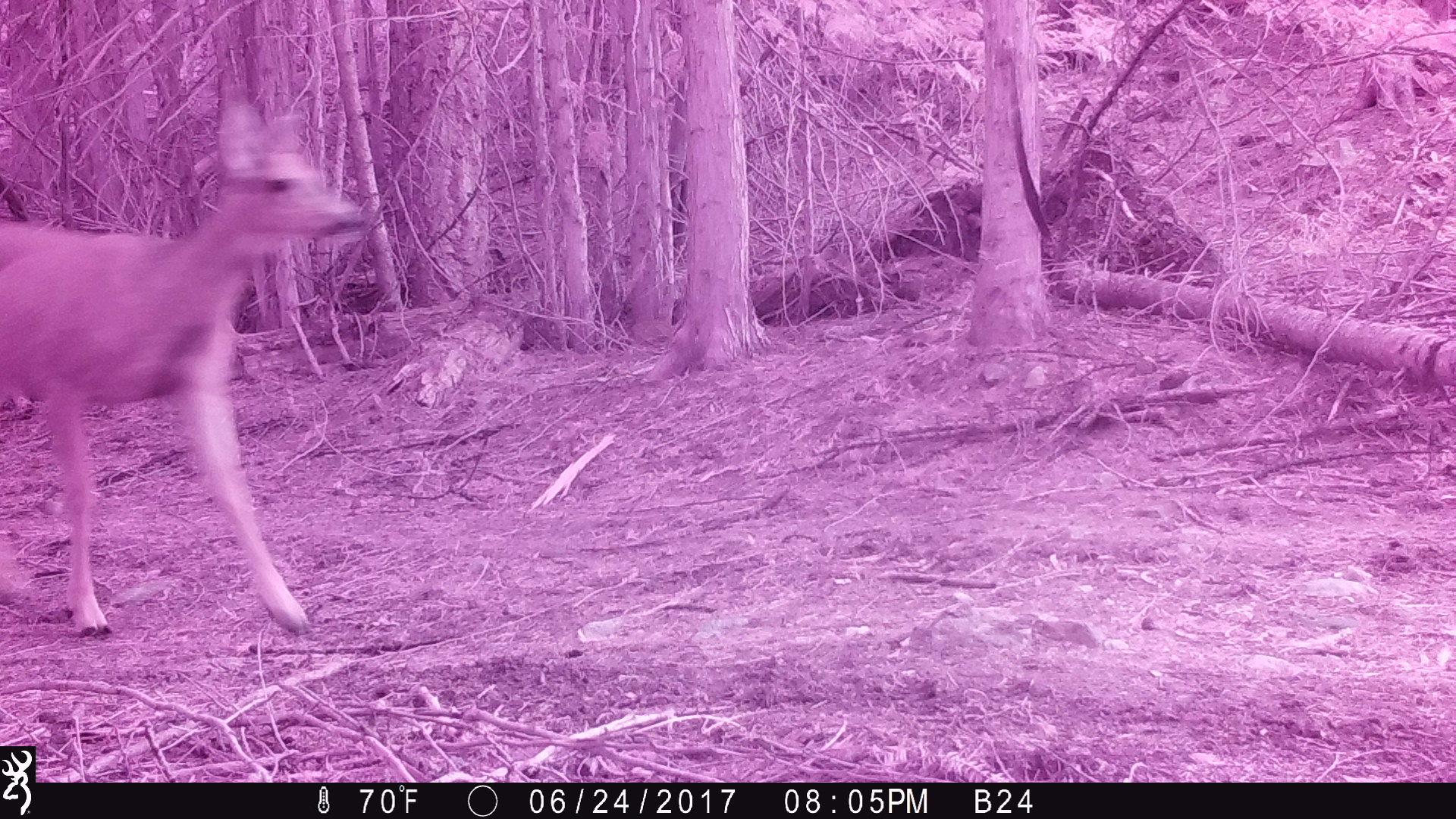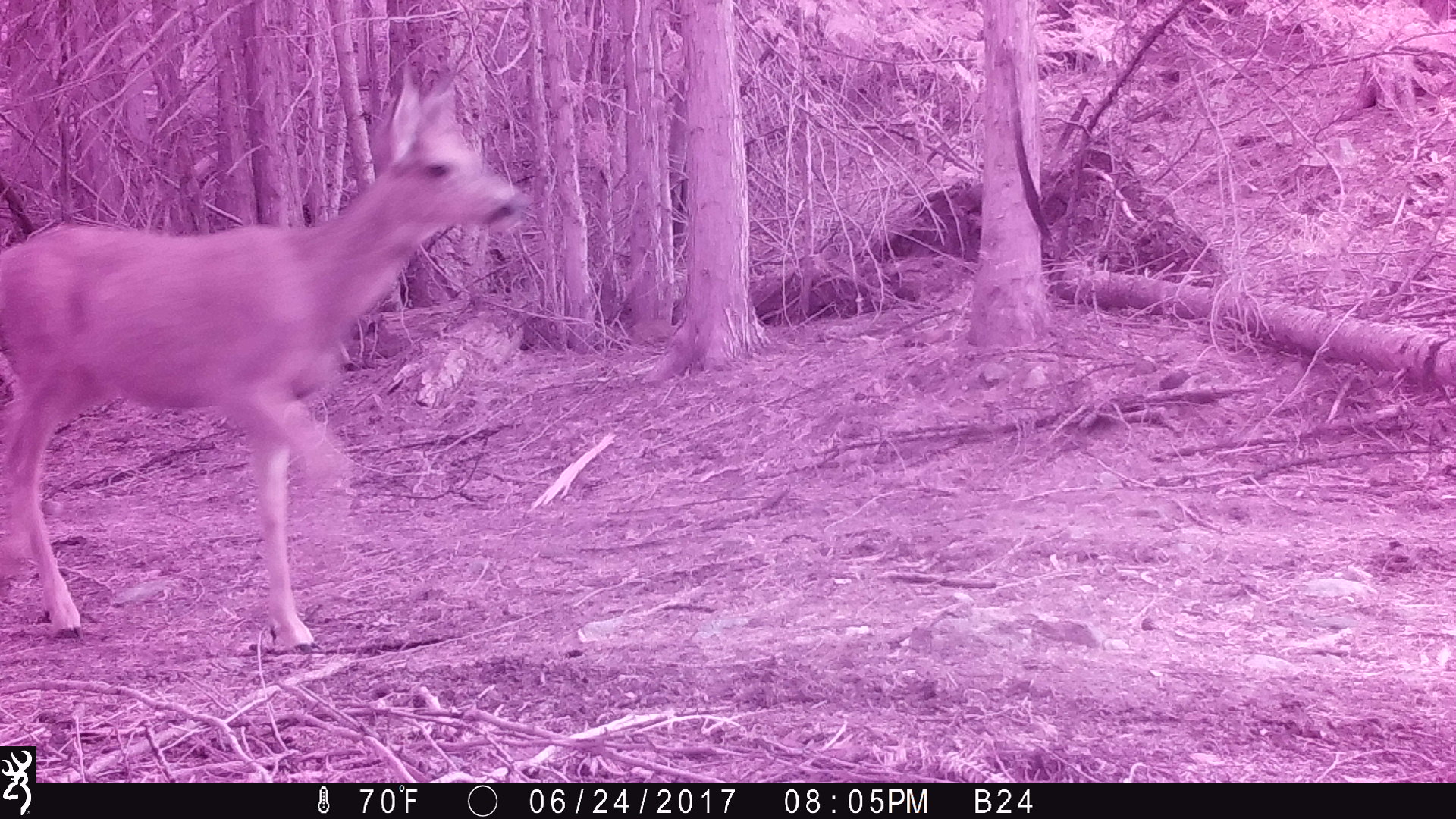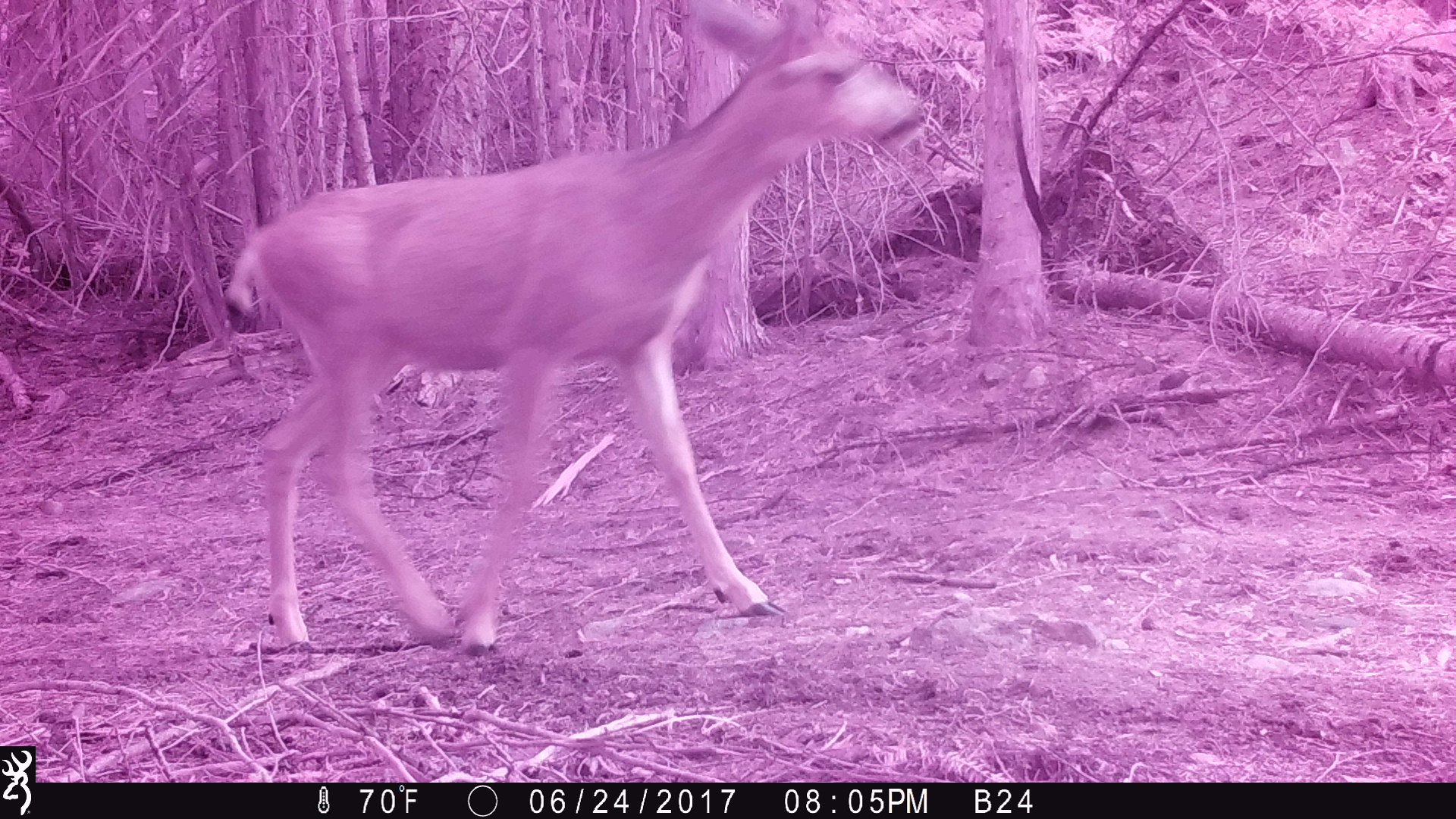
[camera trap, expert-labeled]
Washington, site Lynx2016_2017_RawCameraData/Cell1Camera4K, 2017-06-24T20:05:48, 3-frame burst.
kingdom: Animalia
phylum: Chordata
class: Mammalia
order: Artiodactyla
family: Cervidae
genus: Odocoileus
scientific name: Odocoileus hemionus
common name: mule deer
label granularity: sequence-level